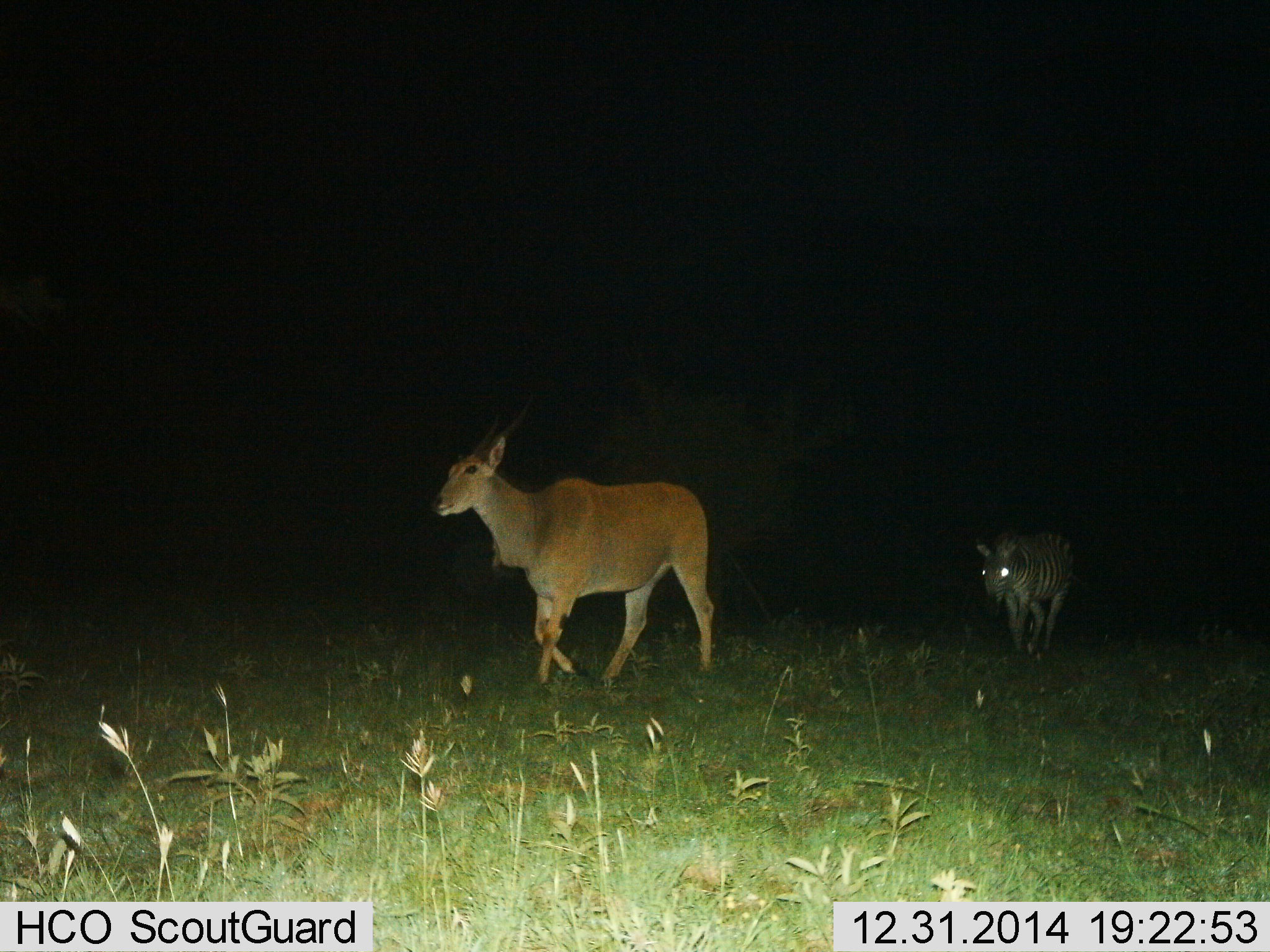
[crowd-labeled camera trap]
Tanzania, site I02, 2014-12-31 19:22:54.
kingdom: Animalia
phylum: Chordata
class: Mammalia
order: Artiodactyla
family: Bovidae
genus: Tragelaphus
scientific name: Tragelaphus oryx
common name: eland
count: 1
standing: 0%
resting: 0%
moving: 100%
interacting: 0%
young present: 8%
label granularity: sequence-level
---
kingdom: Animalia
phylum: Chordata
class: Mammalia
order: Perissodactyla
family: Equidae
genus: Equus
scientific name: Equus quagga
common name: plains zebra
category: zebra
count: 1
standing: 0%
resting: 0%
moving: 100%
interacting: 0%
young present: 0%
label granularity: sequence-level